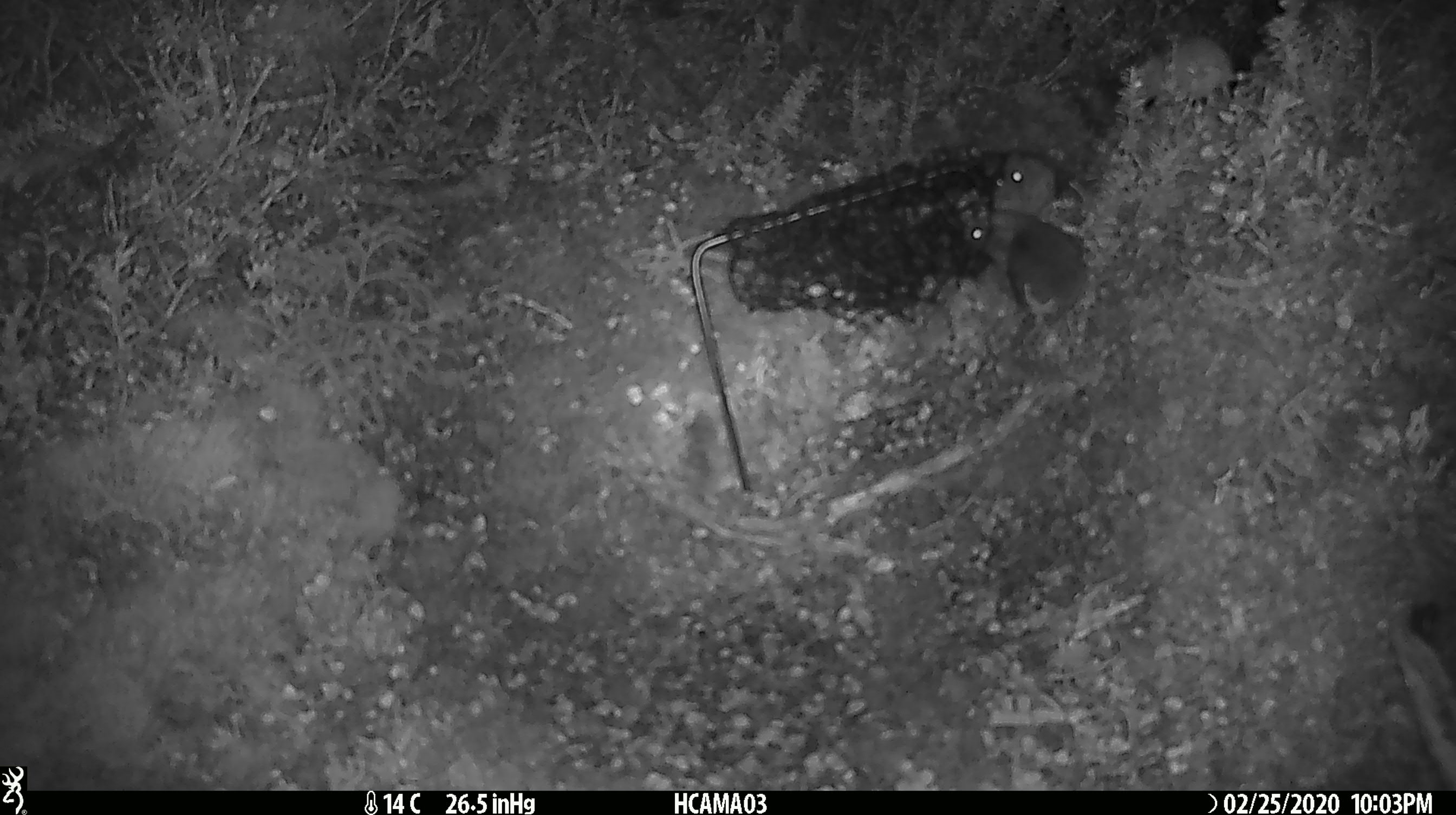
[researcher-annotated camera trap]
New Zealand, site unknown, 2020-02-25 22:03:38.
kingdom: Animalia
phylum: Chordata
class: Mammalia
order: Rodentia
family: Muridae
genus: Mus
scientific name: Mus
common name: mouse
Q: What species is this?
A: Mouse (Mus).